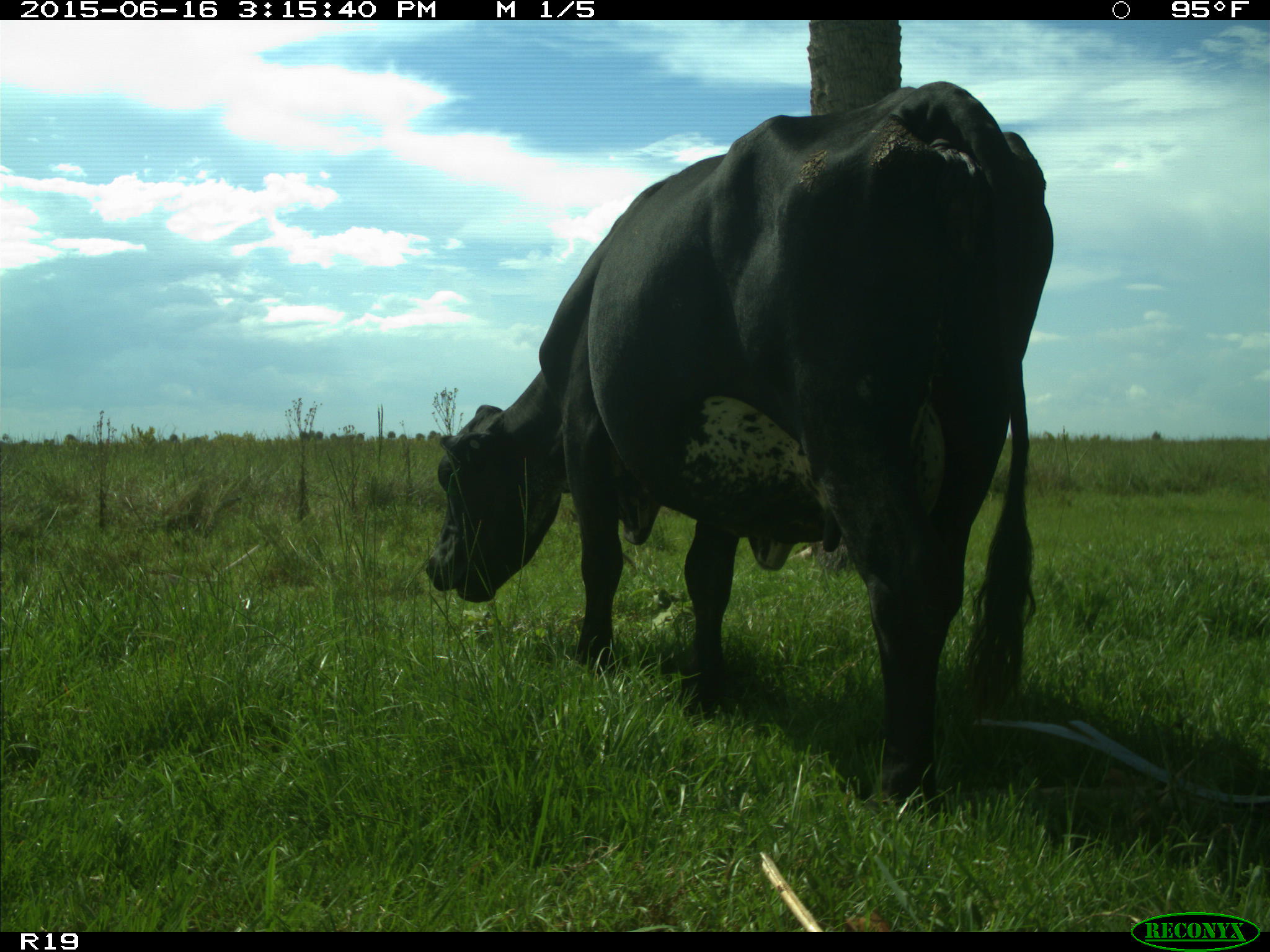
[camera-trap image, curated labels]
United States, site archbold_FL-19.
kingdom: Animalia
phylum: Chordata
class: Mammalia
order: Artiodactyla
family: Bovidae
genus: Bos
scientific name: Bos taurus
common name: domestic cow